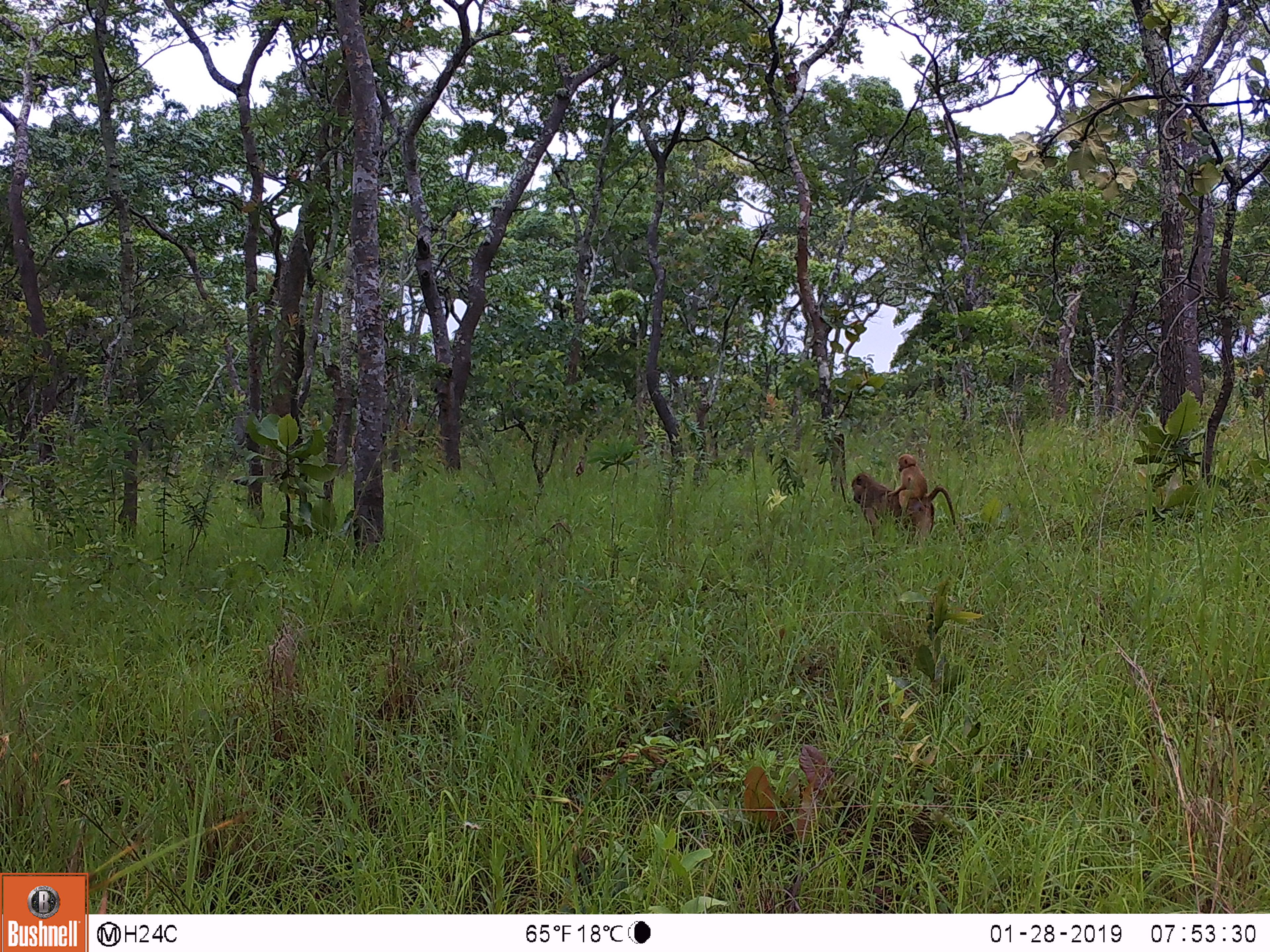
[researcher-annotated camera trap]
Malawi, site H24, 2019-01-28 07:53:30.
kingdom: Animalia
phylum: Chordata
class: Mammalia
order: Primates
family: Cercopithecidae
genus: Papio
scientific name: Papio cynocephalus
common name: yellow baboon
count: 2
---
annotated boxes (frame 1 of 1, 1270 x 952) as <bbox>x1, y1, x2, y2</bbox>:
yellow baboon: <bbox>845, 471, 959, 545</bbox>; <bbox>892, 446, 926, 498</bbox>